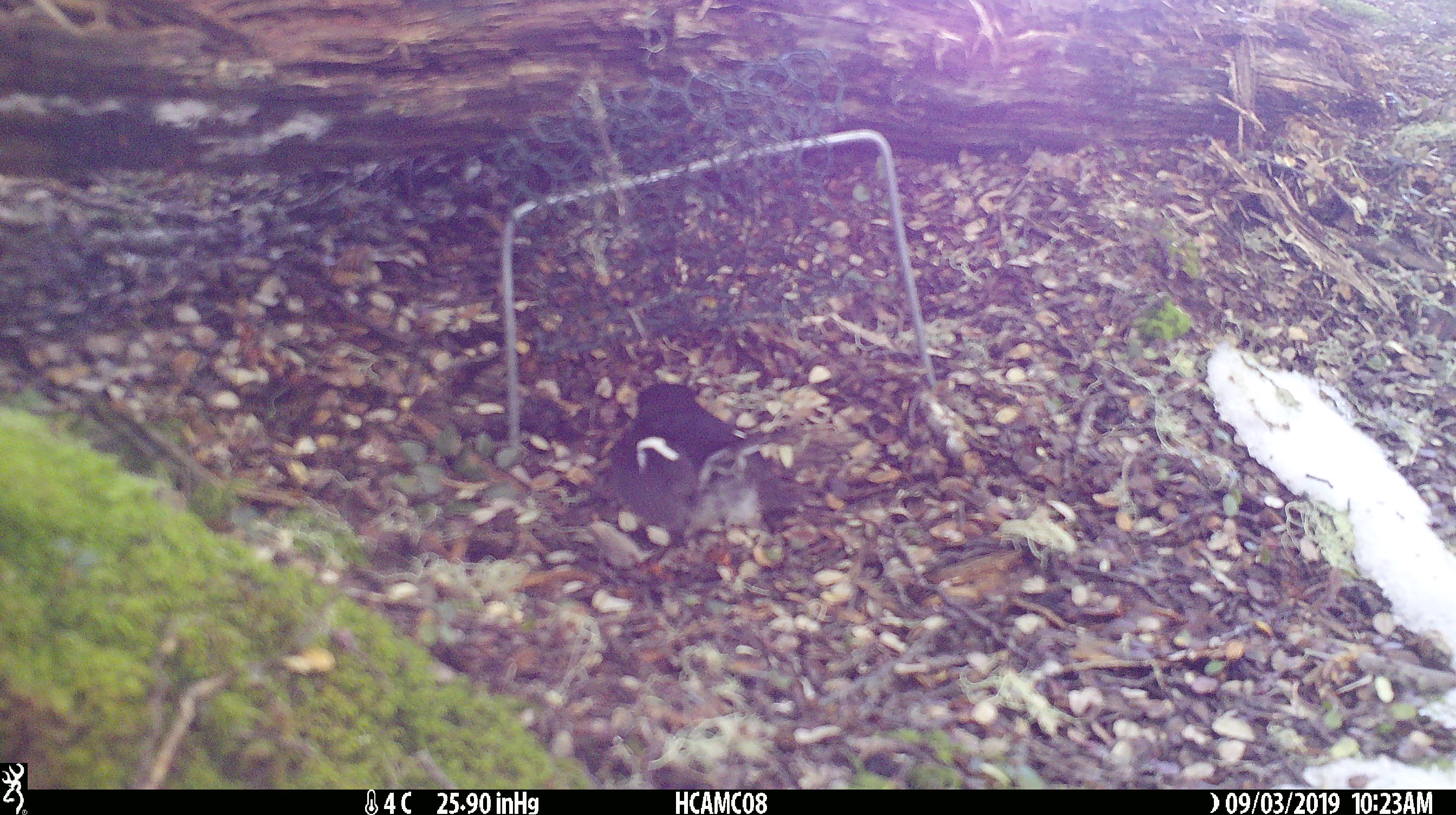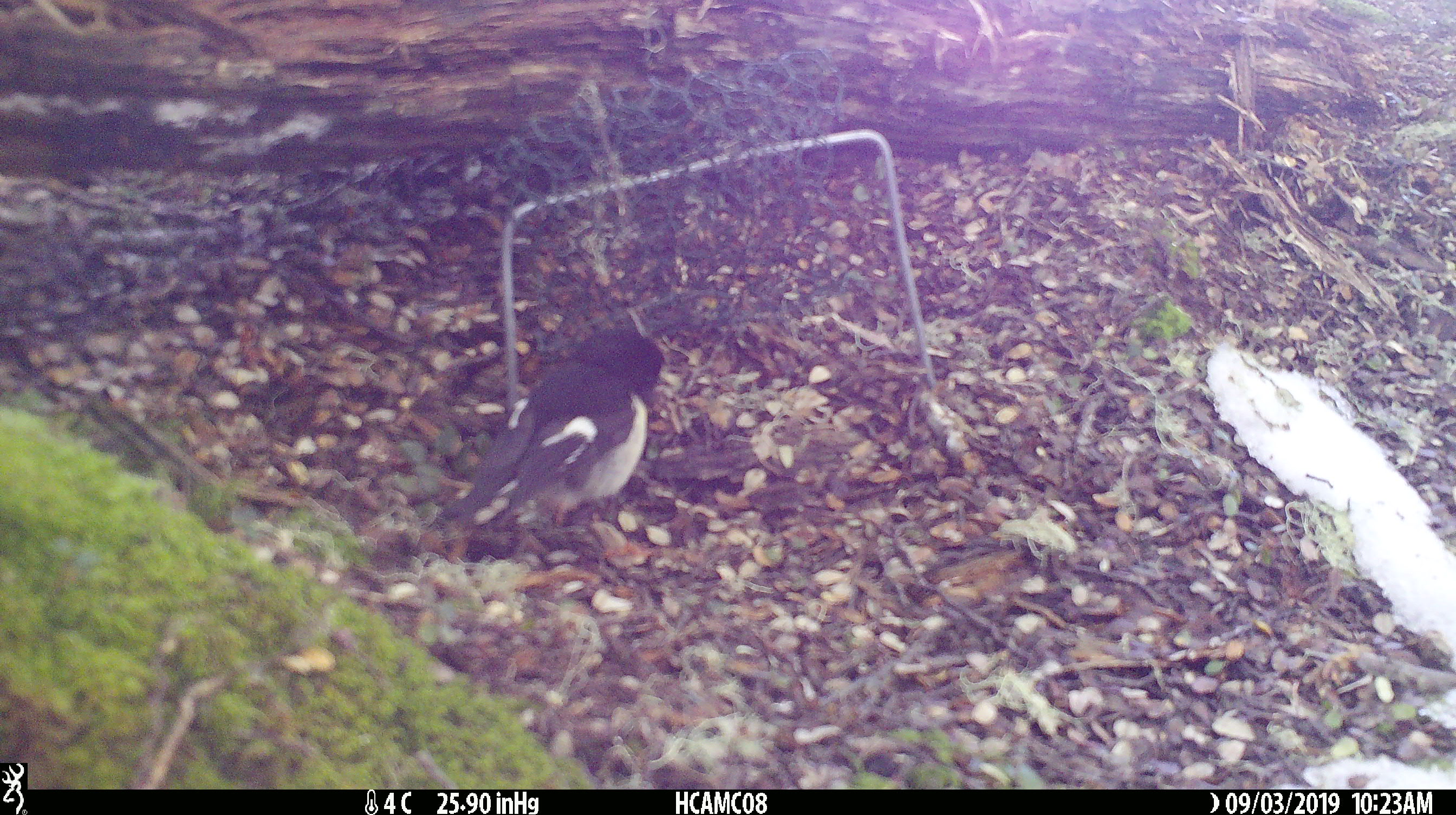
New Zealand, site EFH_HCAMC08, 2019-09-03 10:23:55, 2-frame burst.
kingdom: Animalia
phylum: Chordata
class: Aves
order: Passeriformes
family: Petroicidae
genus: Petroica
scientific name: Petroica macrocephala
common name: tomtit